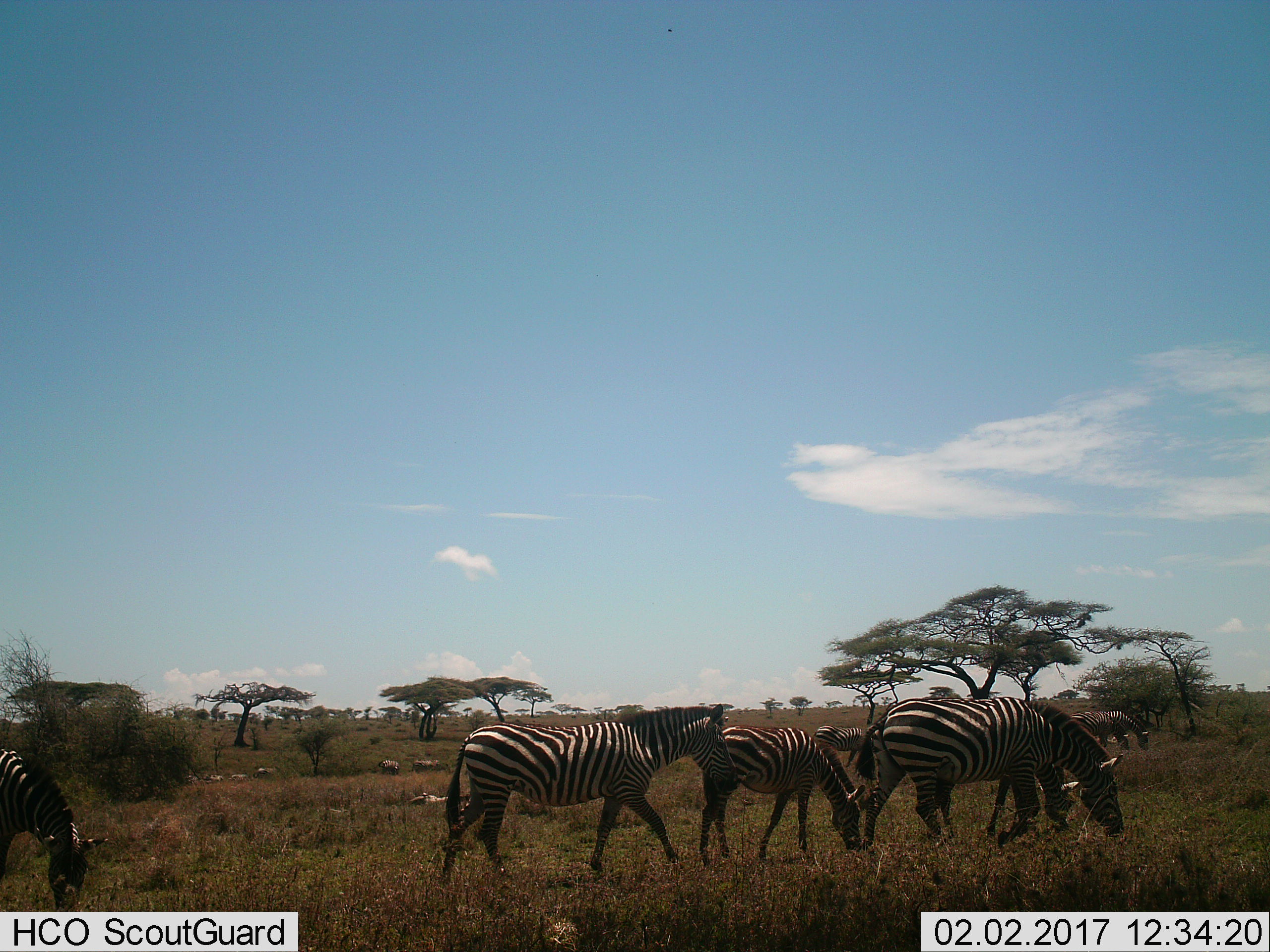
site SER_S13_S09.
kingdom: Animalia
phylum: Chordata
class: Mammalia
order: Perissodactyla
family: Equidae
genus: Equus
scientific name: Equus quagga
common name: plains zebra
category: zebraplains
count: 11-50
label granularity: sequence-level